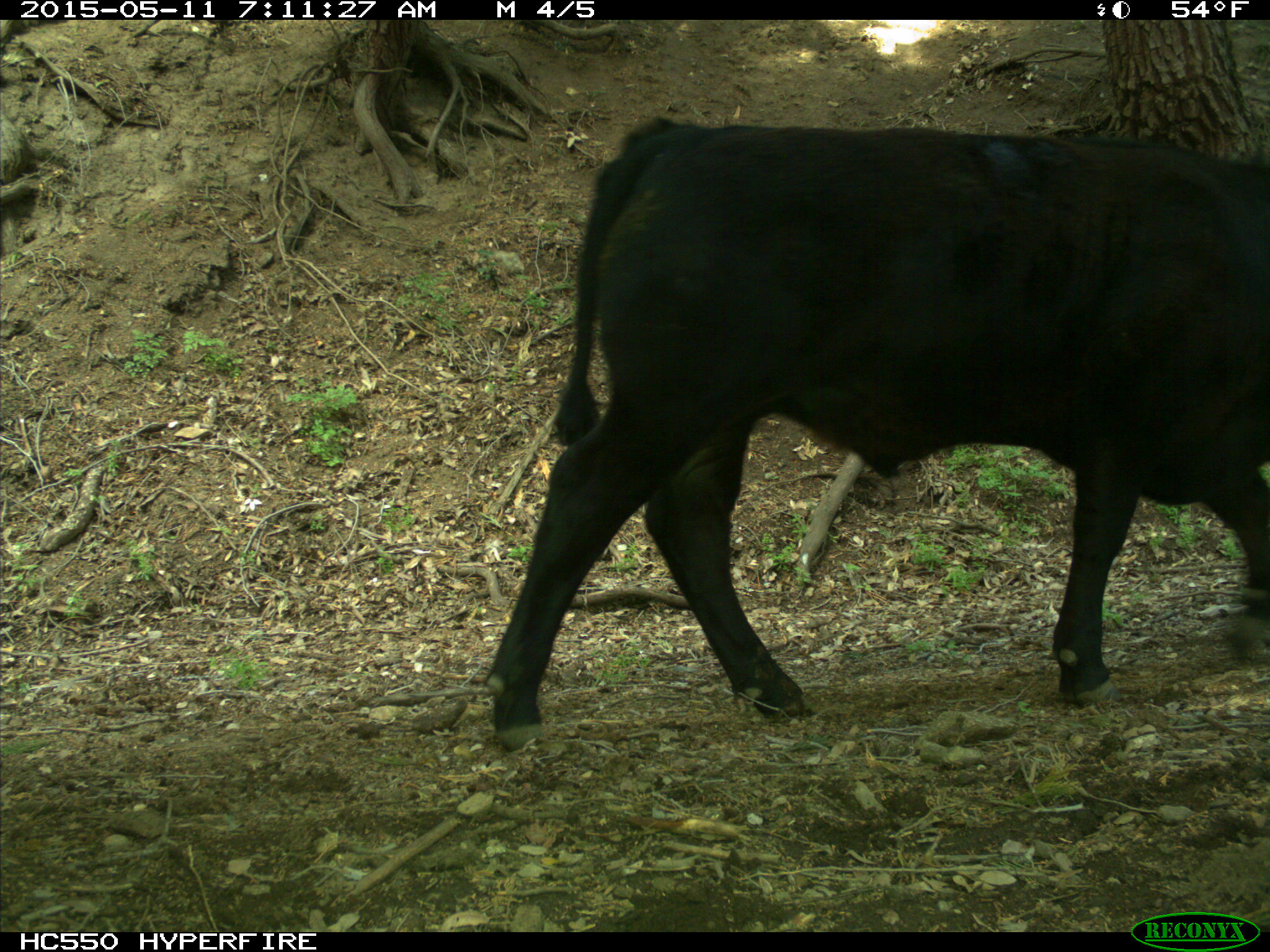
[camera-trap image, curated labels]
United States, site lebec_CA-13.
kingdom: Animalia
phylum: Chordata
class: Mammalia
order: Artiodactyla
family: Bovidae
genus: Bos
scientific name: Bos taurus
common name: domestic cow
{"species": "Bos taurus (domestic cow)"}